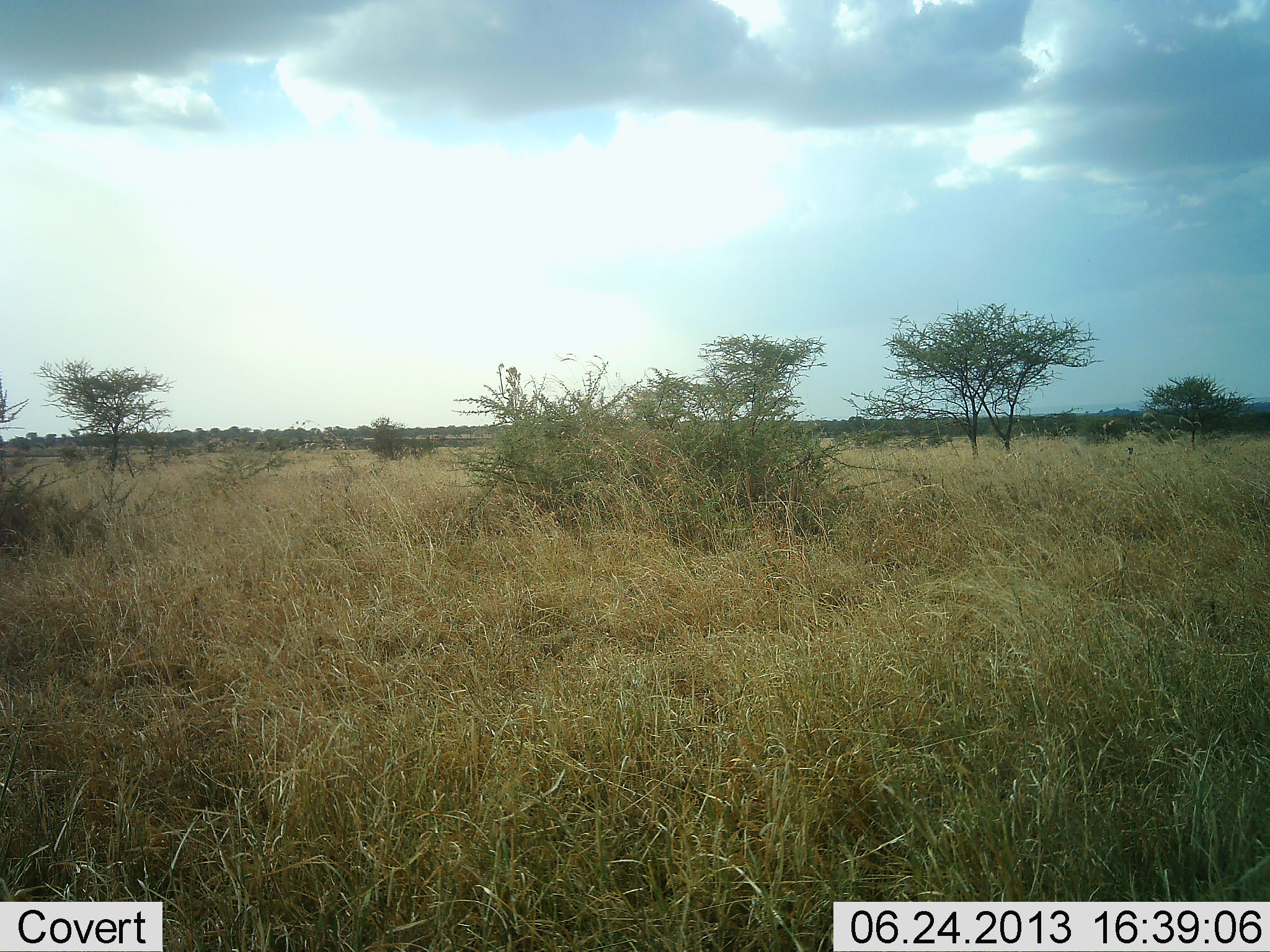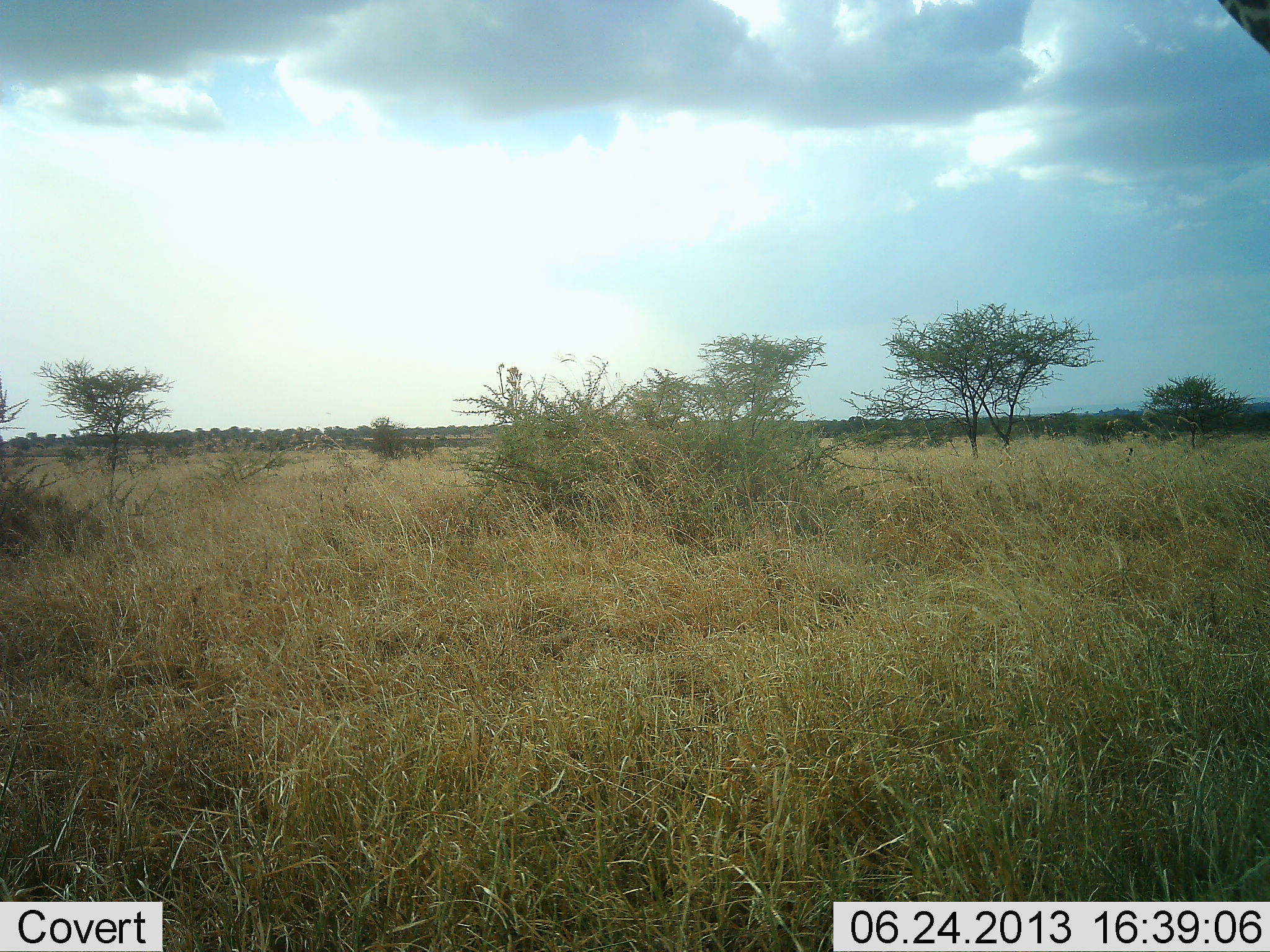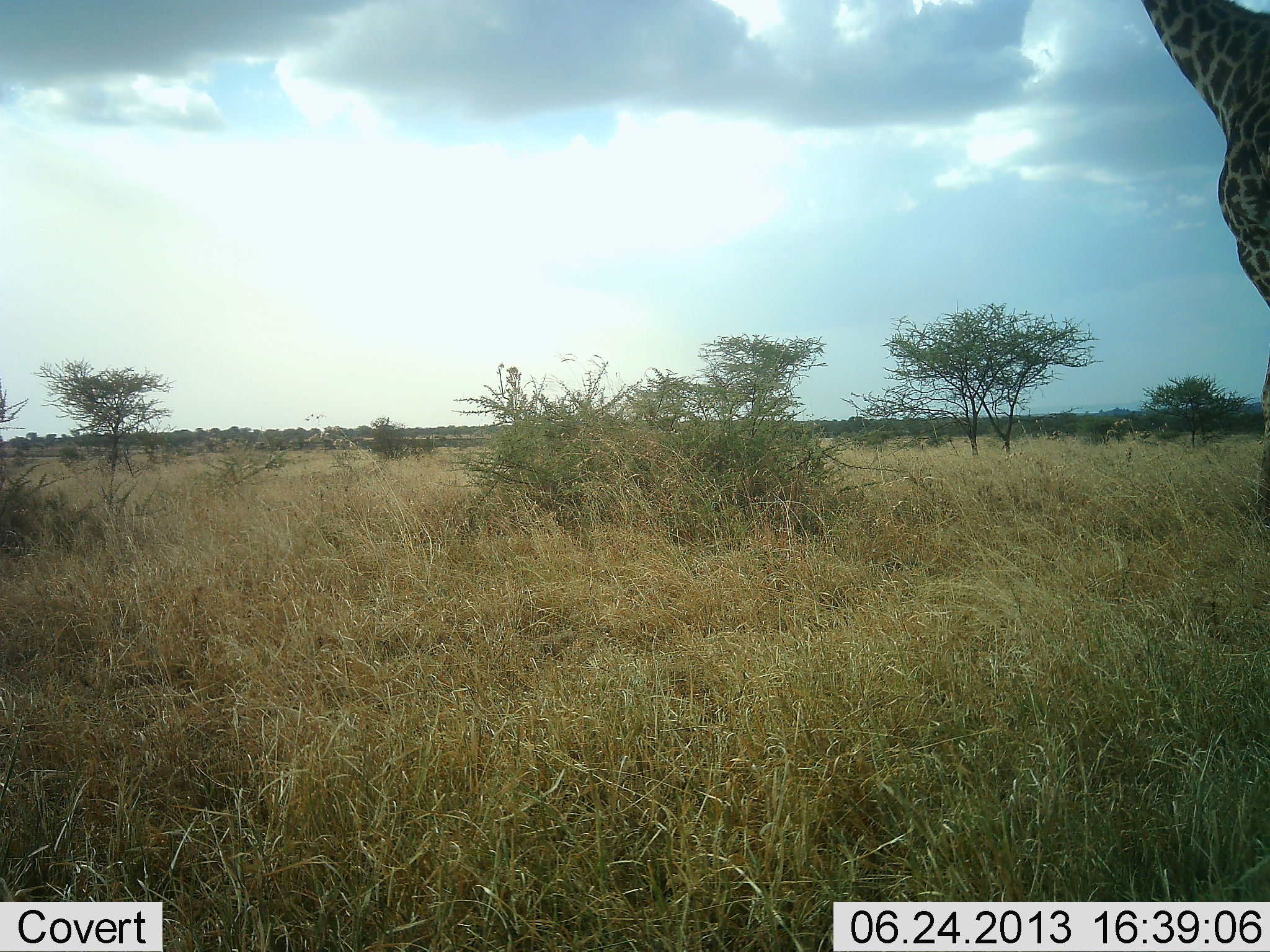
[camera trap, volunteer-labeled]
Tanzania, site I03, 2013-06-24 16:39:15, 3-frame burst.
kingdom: Animalia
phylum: Chordata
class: Mammalia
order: Artiodactyla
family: Giraffidae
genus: Giraffa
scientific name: Giraffa camelopardalis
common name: giraffe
Giraffe (Giraffa camelopardalis), count 1. Behavior (volunteer vote fractions): standing 10%, resting 0%, moving 90%, interacting 0%. Young present (vote fraction): 0%. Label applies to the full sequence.